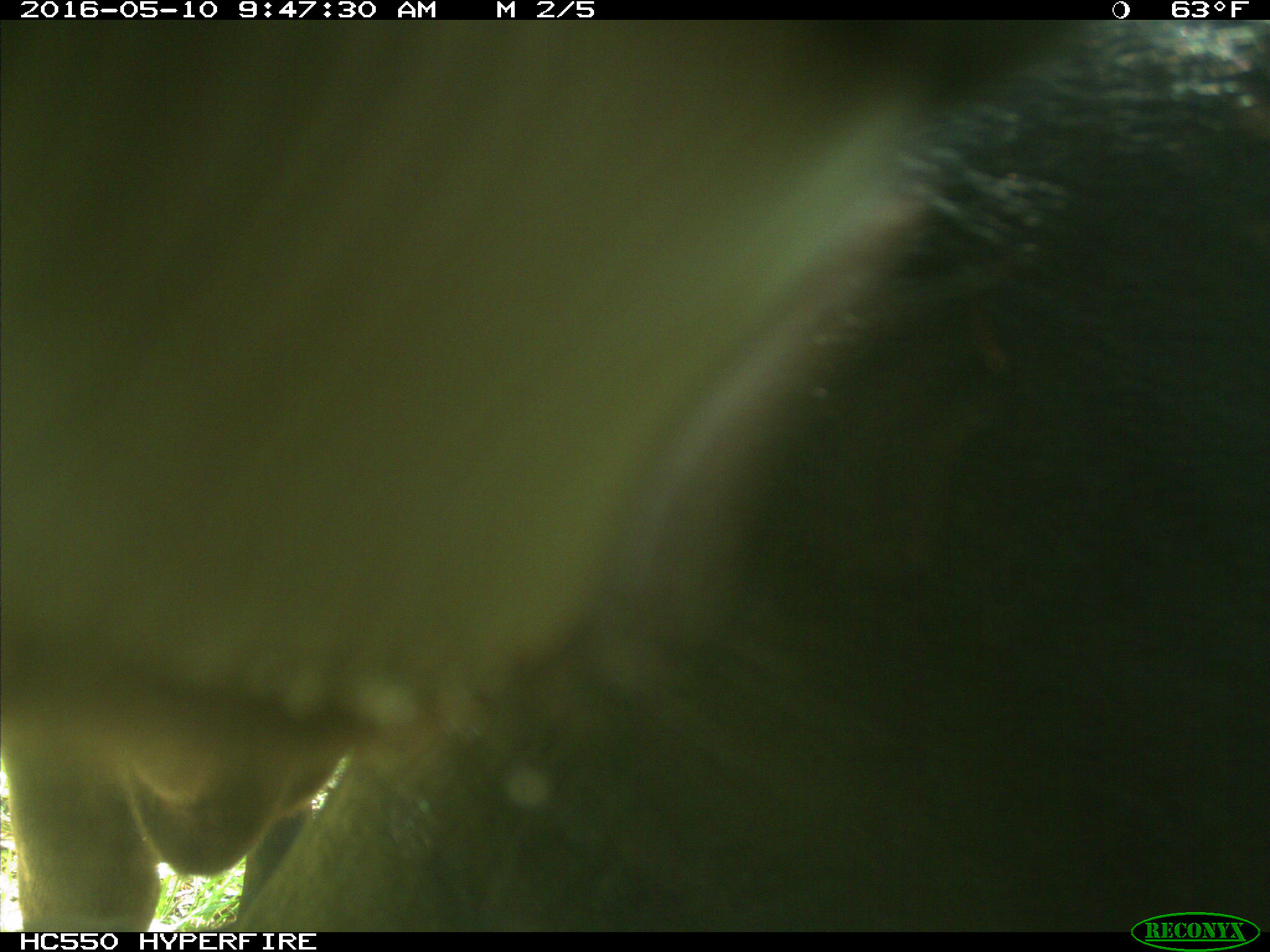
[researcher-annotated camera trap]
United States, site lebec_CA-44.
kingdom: Animalia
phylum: Chordata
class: Mammalia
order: Artiodactyla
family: Bovidae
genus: Bos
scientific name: Bos taurus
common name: domestic cow